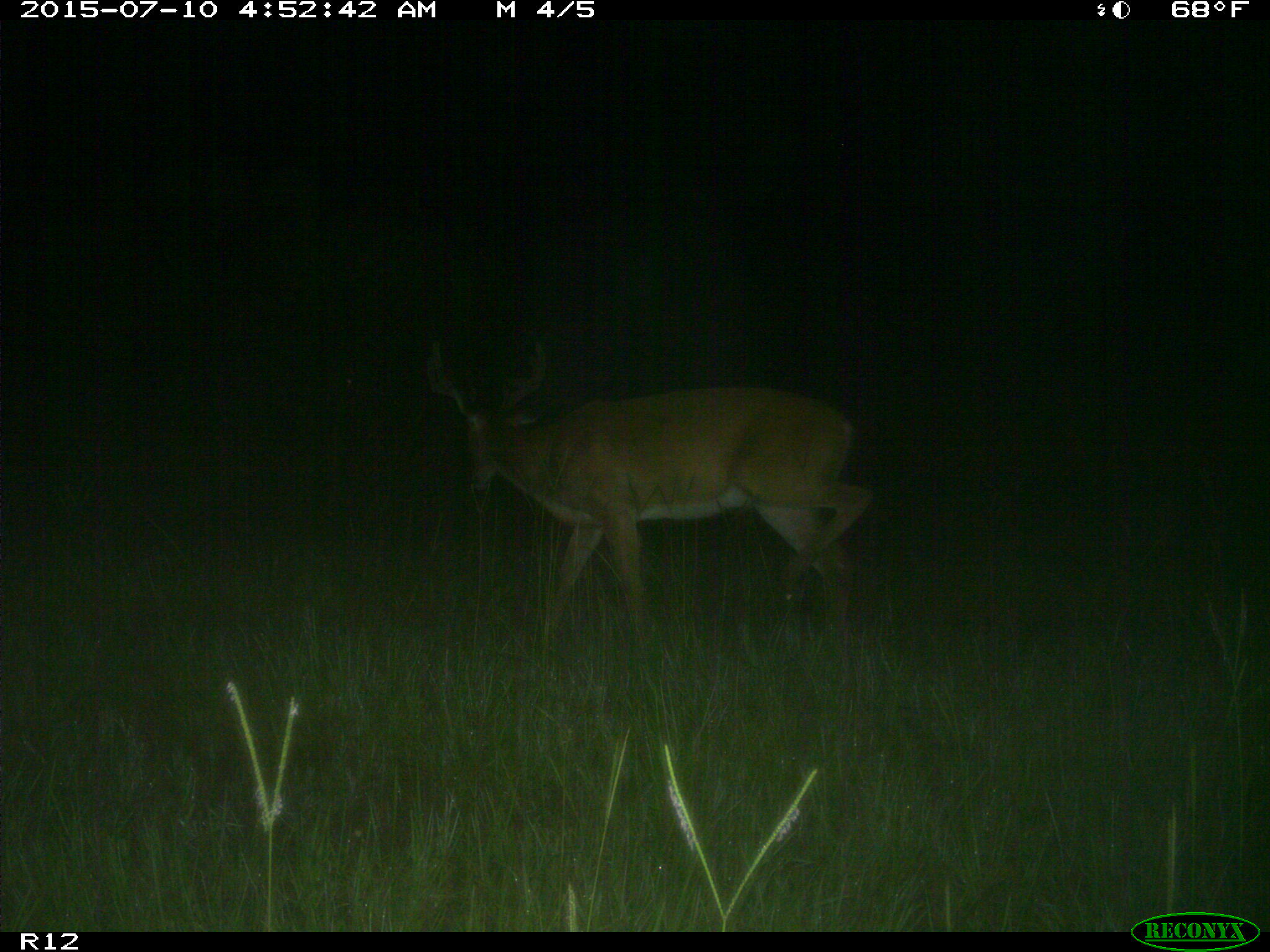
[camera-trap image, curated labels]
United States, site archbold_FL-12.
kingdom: Animalia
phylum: Chordata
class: Mammalia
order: Artiodactyla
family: Cervidae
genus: Odocoileus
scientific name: Odocoileus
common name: deer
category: unidentified deer